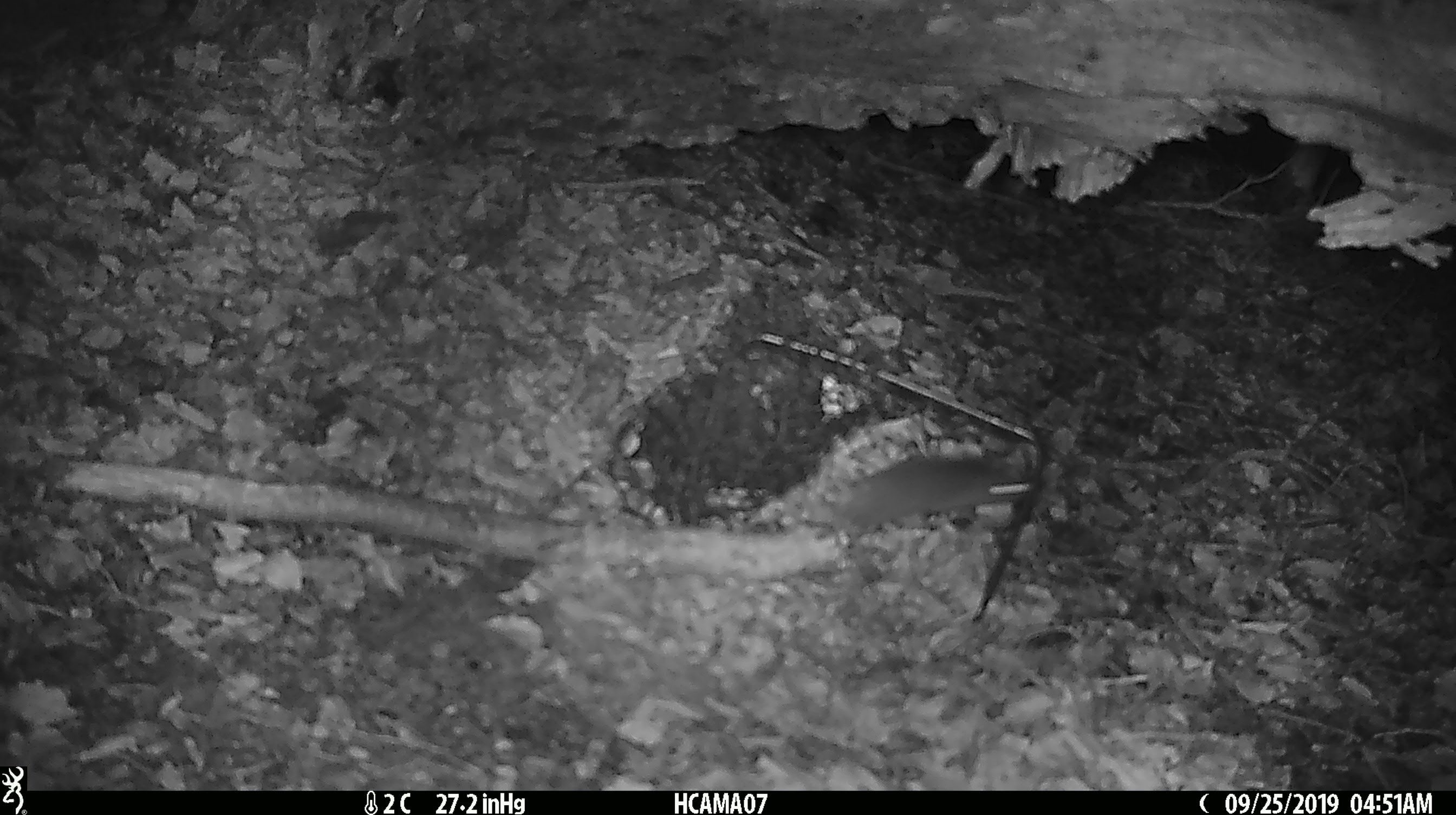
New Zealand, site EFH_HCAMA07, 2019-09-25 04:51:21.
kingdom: Animalia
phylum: Chordata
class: Mammalia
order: Rodentia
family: Muridae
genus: Mus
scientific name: Mus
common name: mouse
Mouse (Mus).